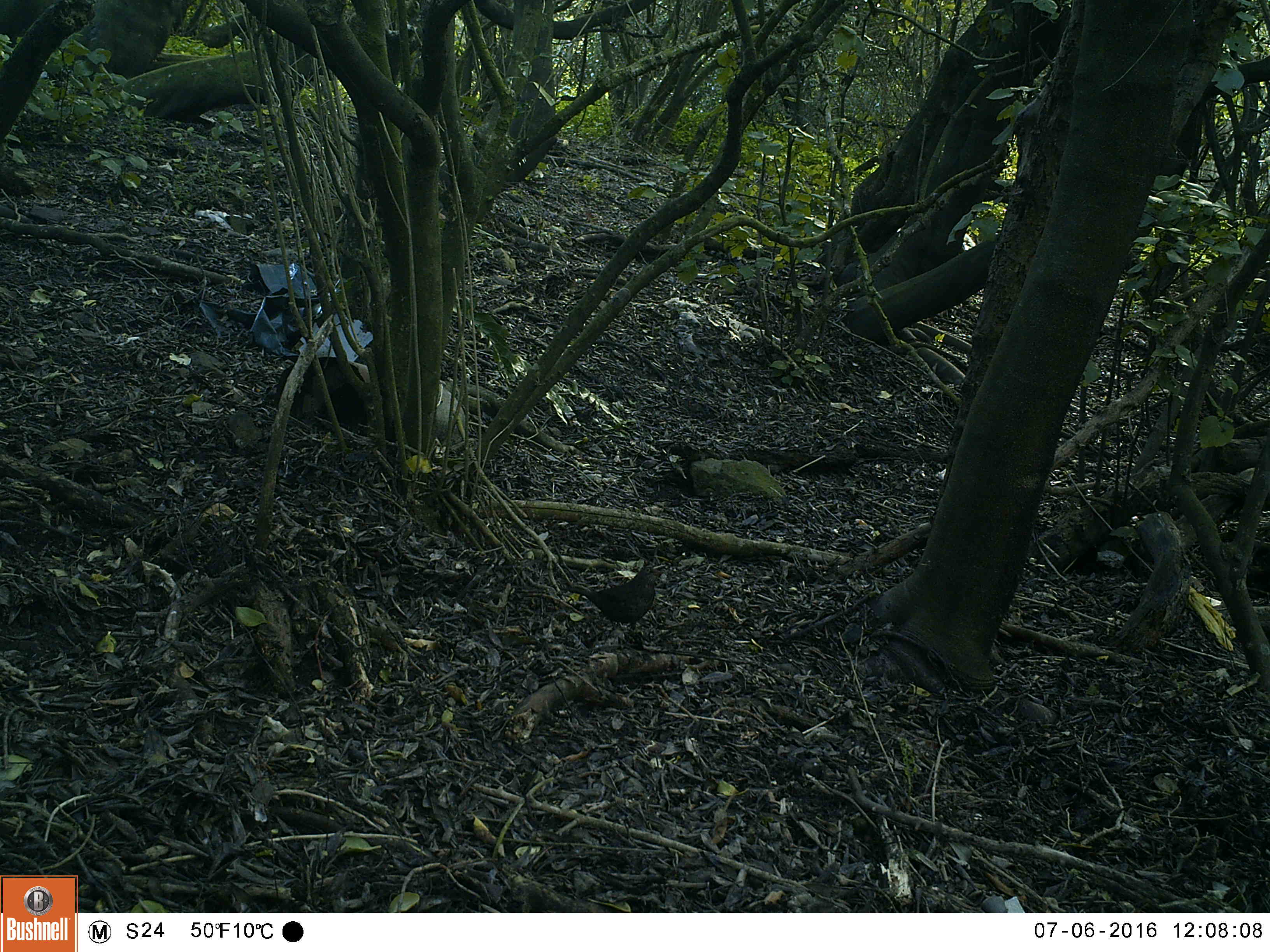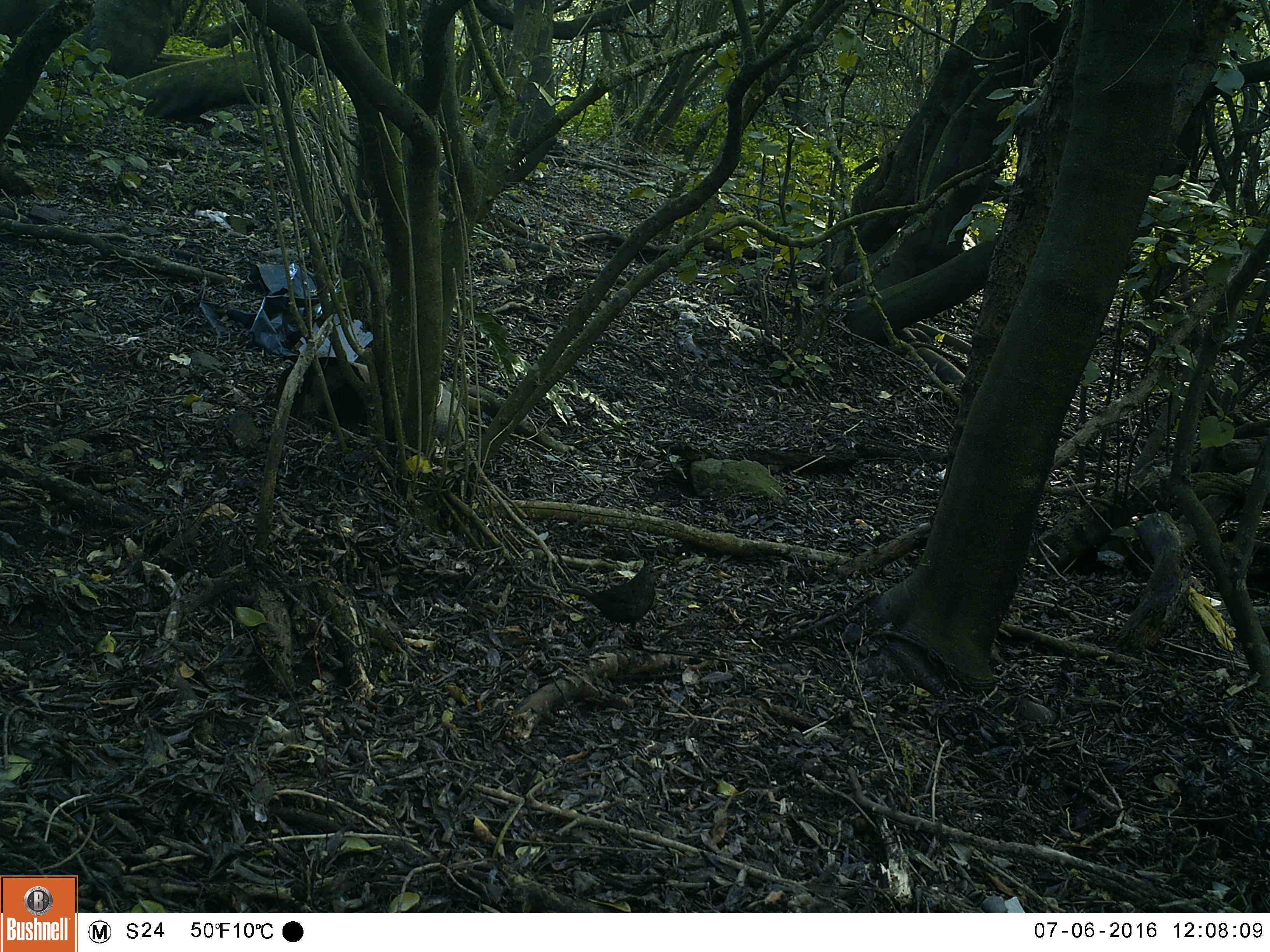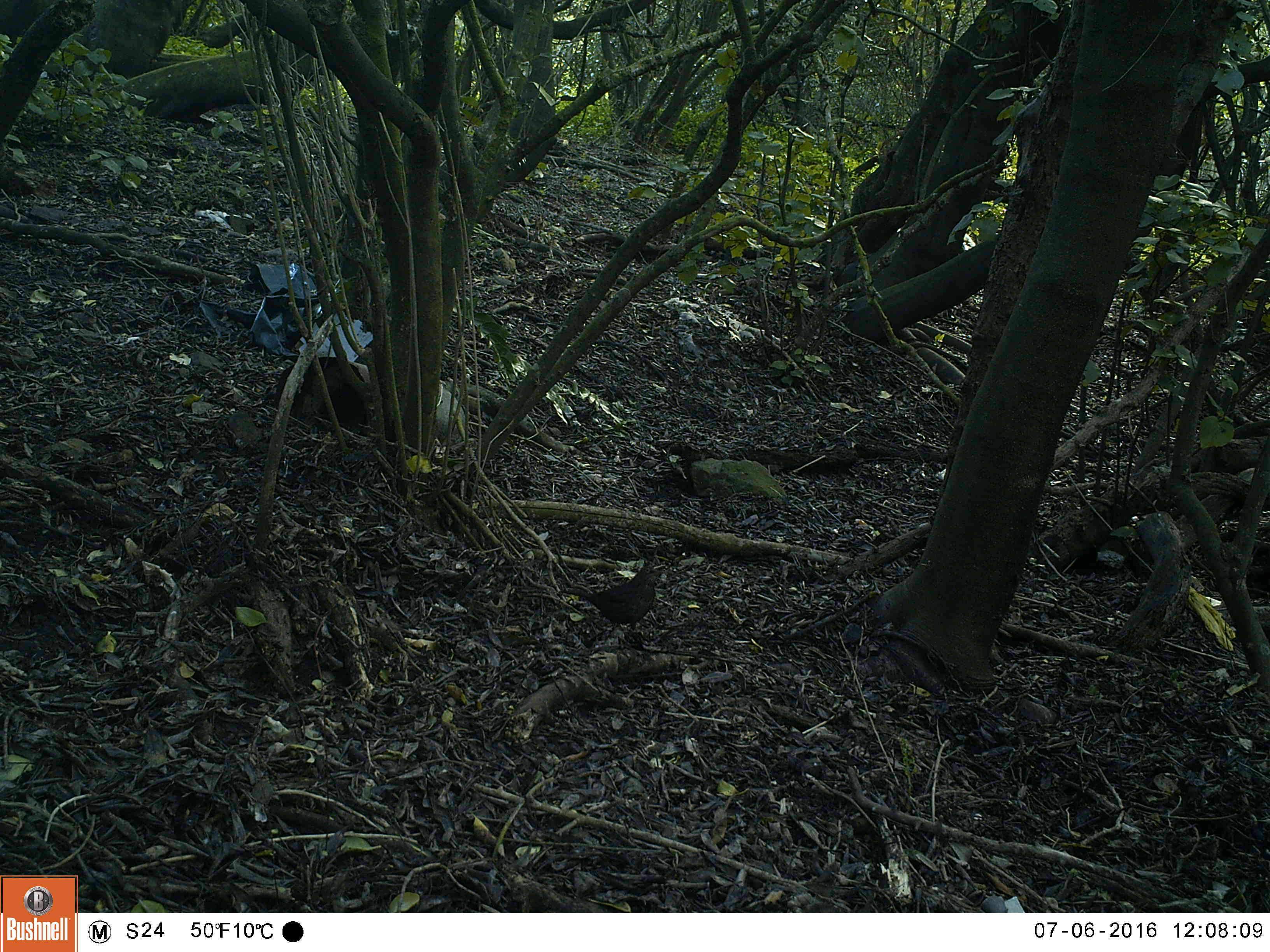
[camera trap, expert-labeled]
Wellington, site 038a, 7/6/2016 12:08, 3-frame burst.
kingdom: Animalia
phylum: Chordata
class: Aves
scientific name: Aves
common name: bird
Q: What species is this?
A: Bird (Aves).